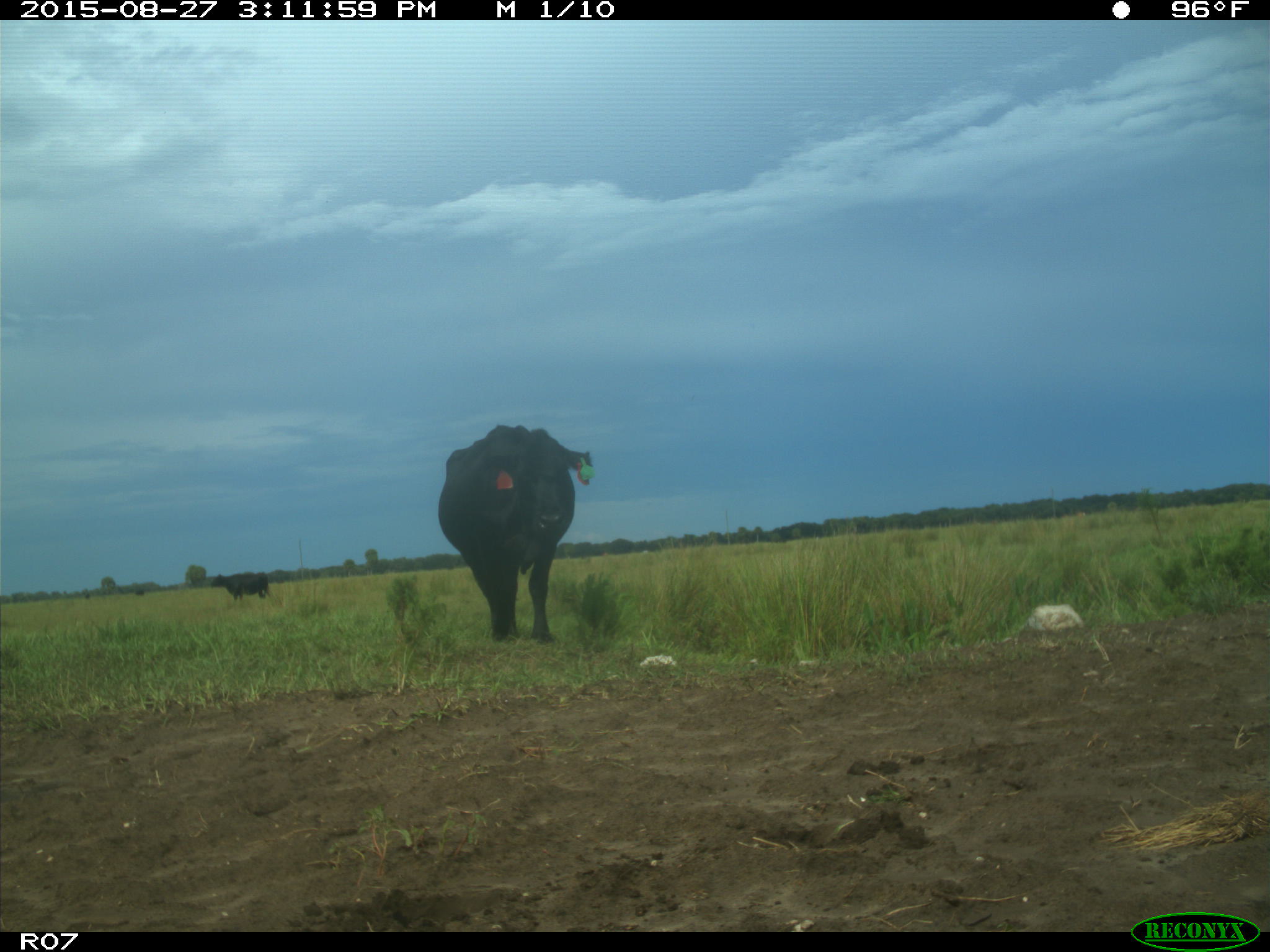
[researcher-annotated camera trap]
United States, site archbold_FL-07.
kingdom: Animalia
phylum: Chordata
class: Mammalia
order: Artiodactyla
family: Bovidae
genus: Bos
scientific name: Bos taurus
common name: domestic cow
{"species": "Bos taurus (domestic cow)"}